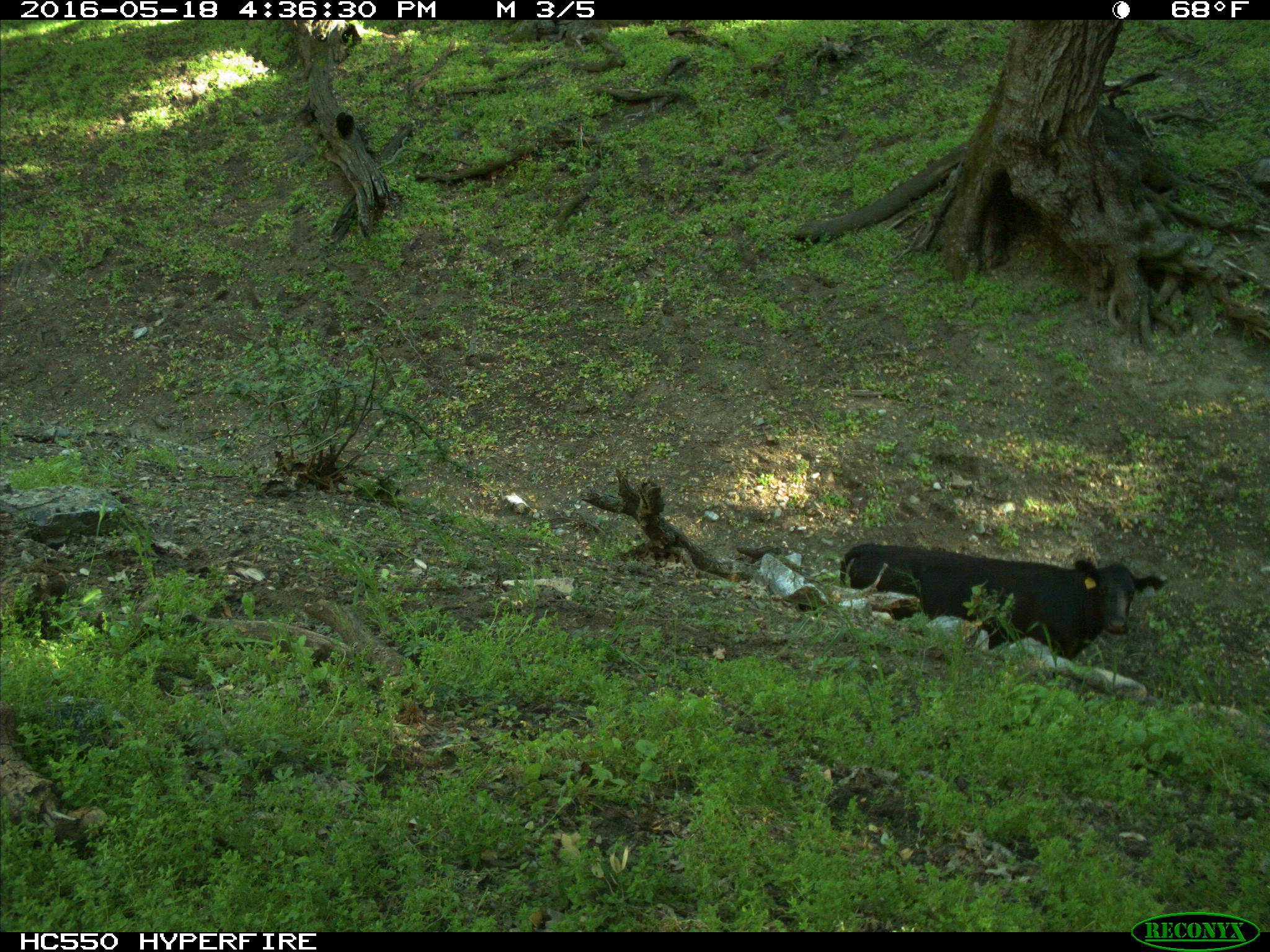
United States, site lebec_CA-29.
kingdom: Animalia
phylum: Chordata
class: Mammalia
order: Artiodactyla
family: Bovidae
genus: Bos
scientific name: Bos taurus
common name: domestic cow